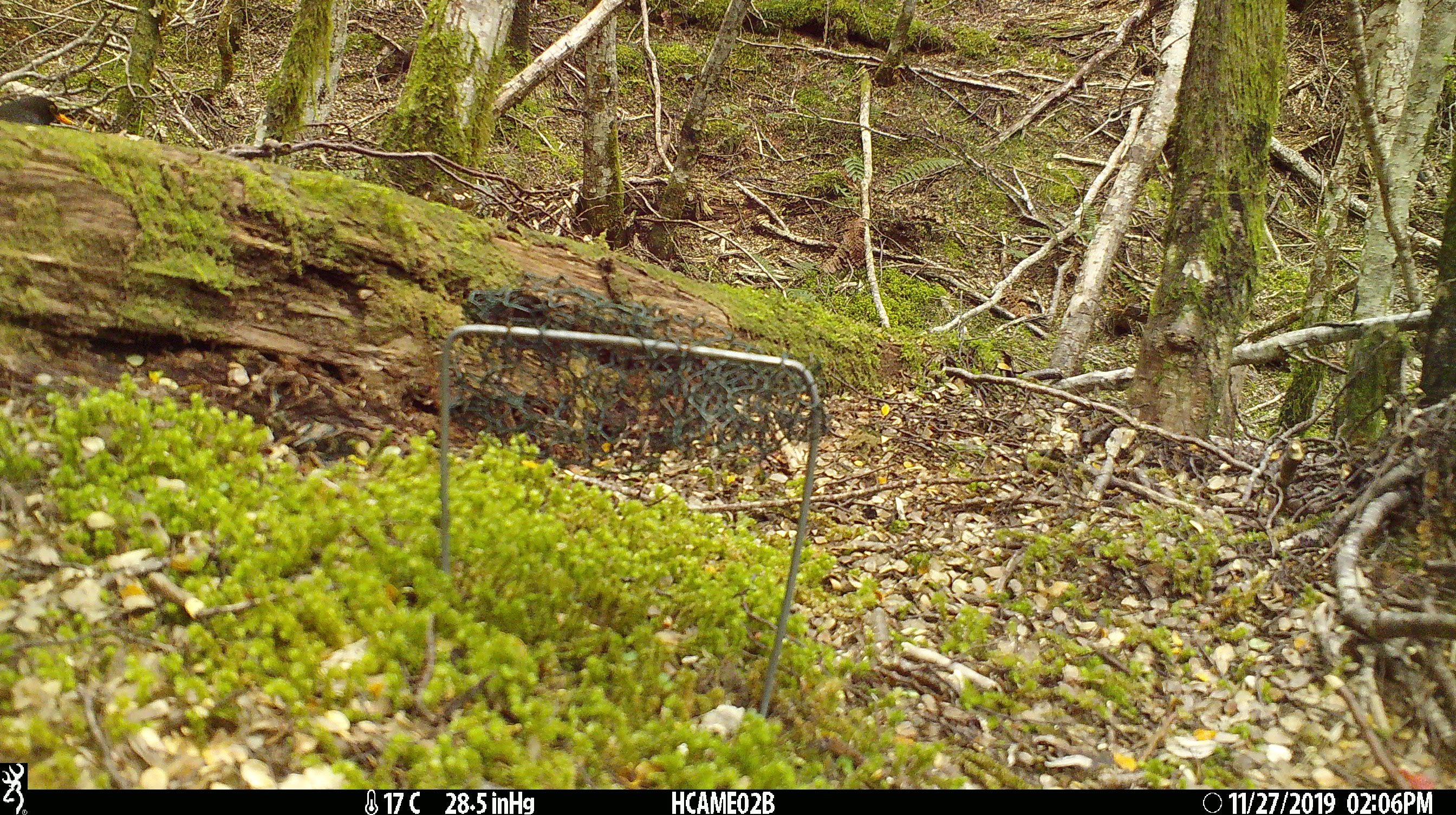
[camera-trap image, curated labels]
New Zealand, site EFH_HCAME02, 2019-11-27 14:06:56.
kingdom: Animalia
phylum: Chordata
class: Aves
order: Passeriformes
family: Turdidae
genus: Turdus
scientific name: Turdus merula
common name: eurasian blackbird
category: blackbird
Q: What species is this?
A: Blackbird (eurasian blackbird) (Turdus merula).